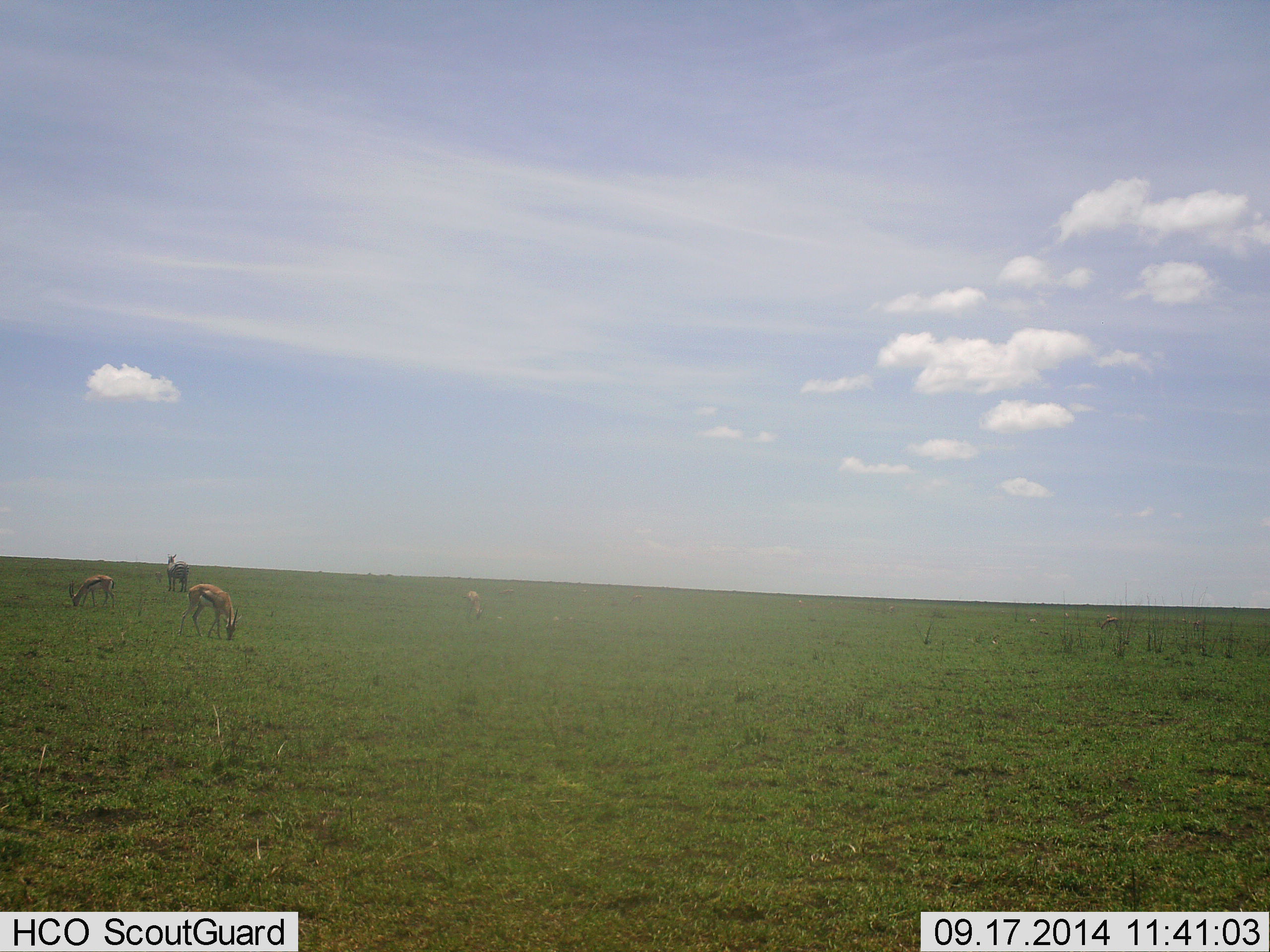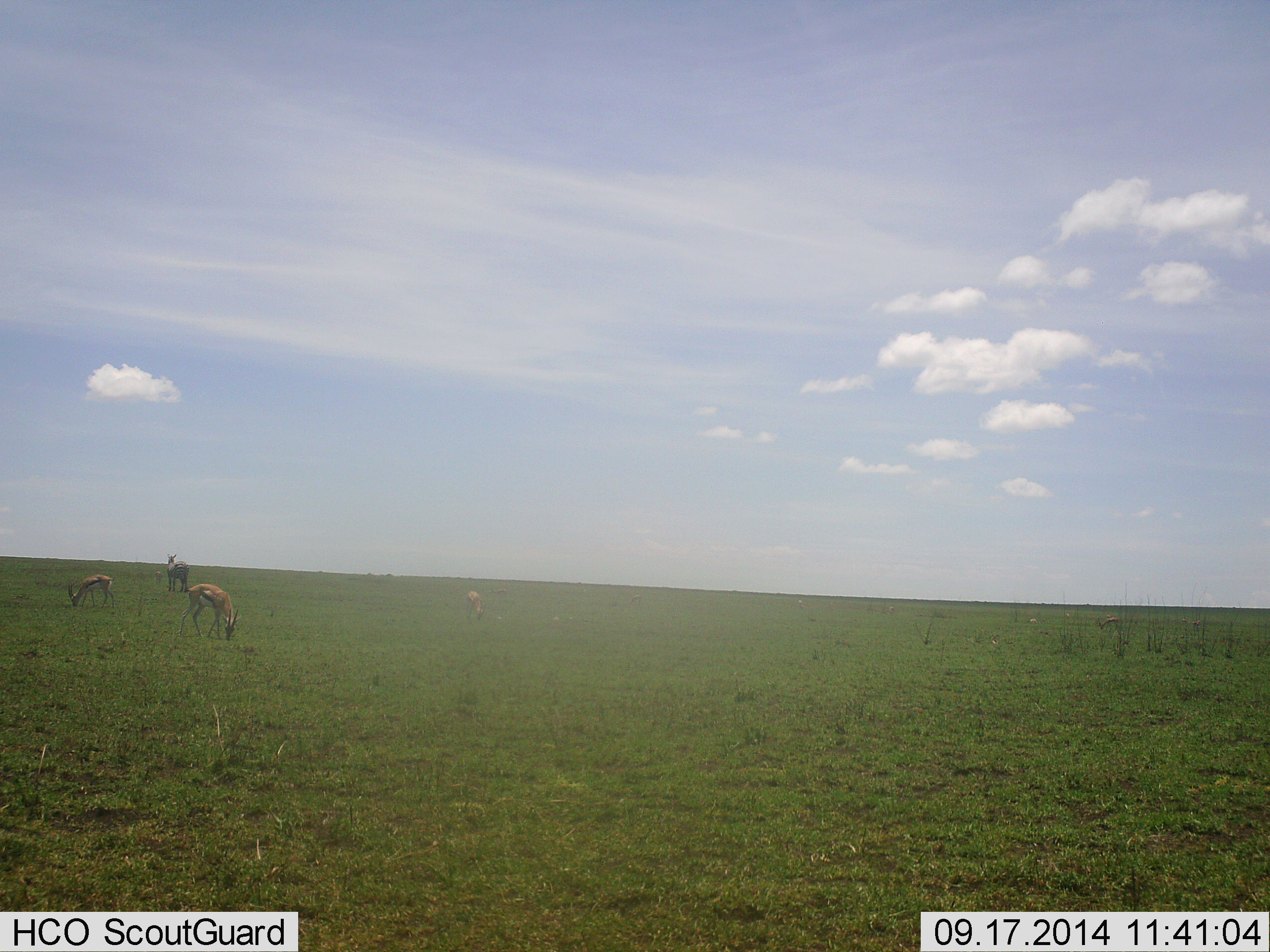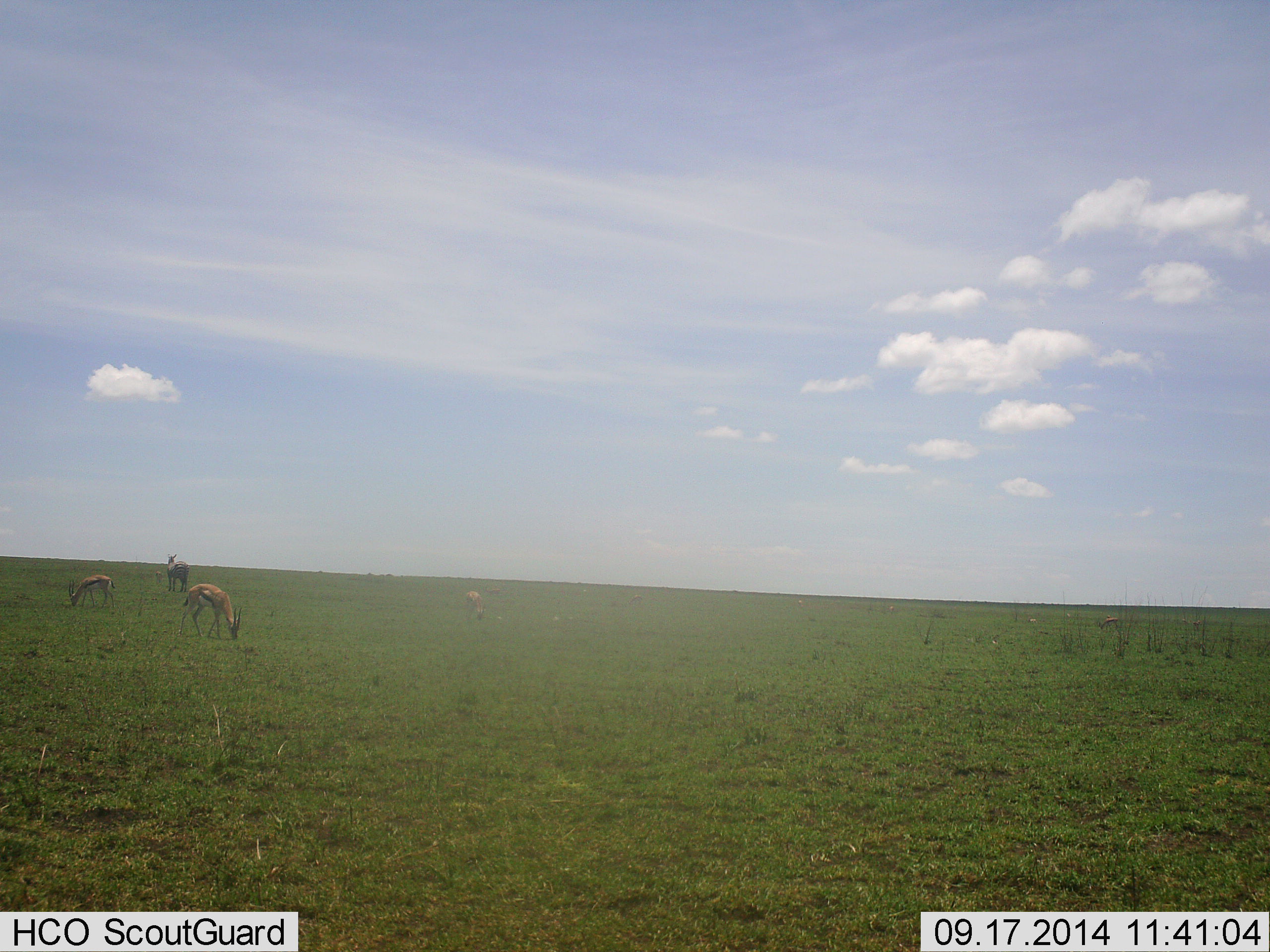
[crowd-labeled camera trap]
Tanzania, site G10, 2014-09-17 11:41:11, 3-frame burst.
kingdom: Animalia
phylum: Chordata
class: Mammalia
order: Artiodactyla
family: Bovidae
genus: Eudorcas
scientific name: Eudorcas thomsonii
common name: thomson's gazelle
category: gazellethomsons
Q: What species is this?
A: Gazellethomsons (thomson's gazelle) (Eudorcas thomsonii).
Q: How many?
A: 3.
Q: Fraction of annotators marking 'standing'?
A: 33%.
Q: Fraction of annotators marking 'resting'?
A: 0%.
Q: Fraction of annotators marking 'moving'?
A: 0%.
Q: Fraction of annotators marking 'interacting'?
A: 0%.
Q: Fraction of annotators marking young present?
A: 0%.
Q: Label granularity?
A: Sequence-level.